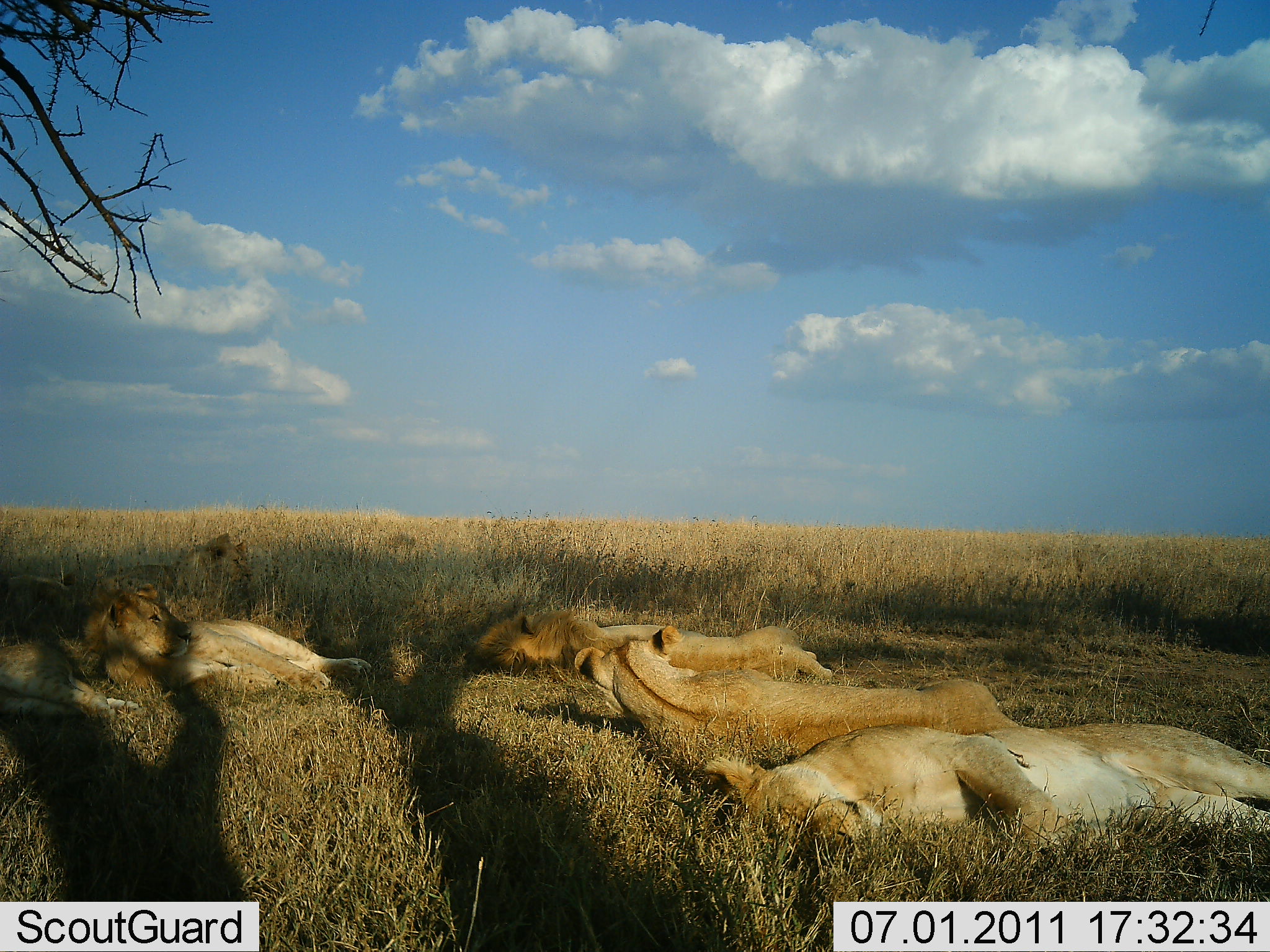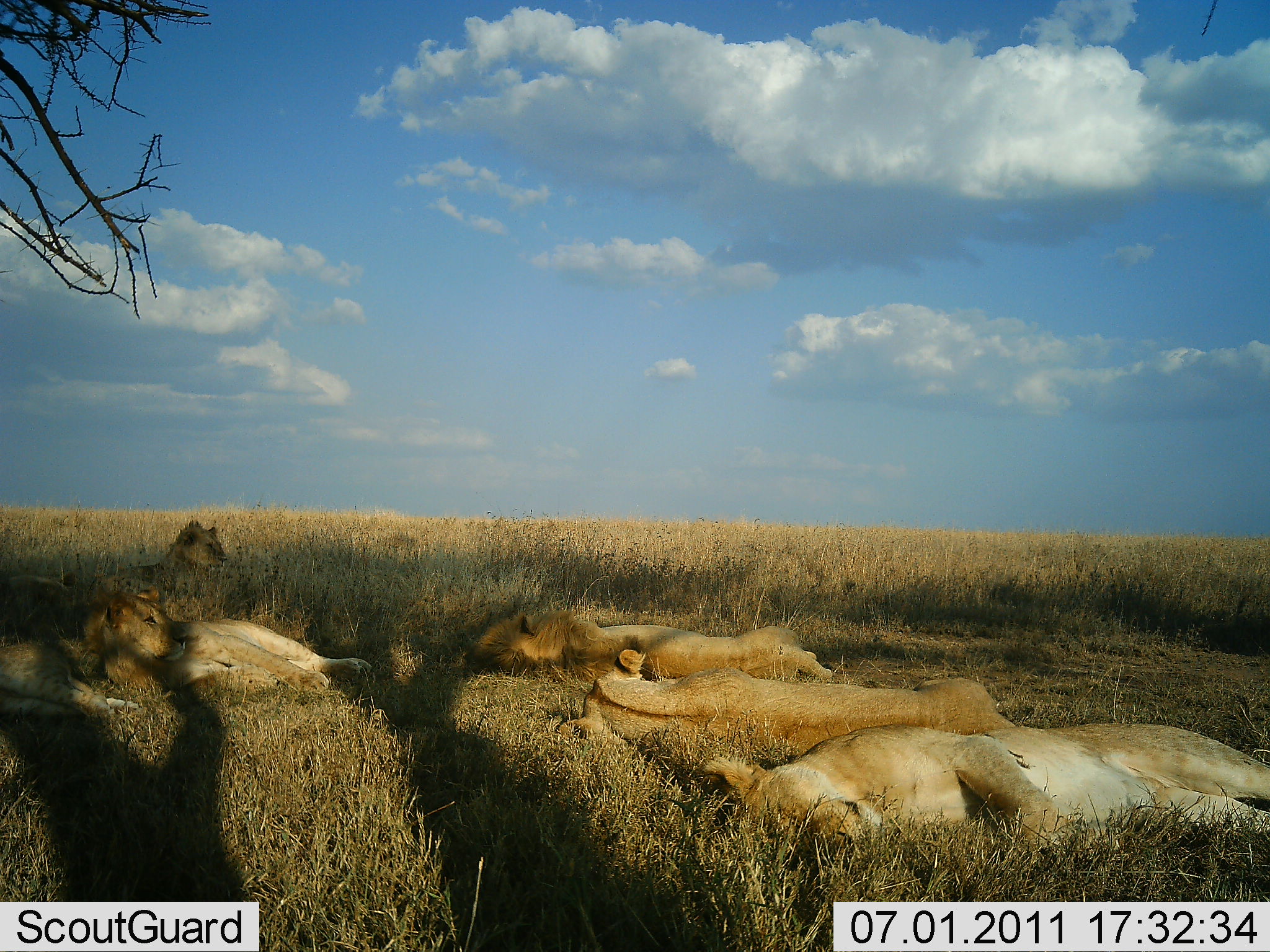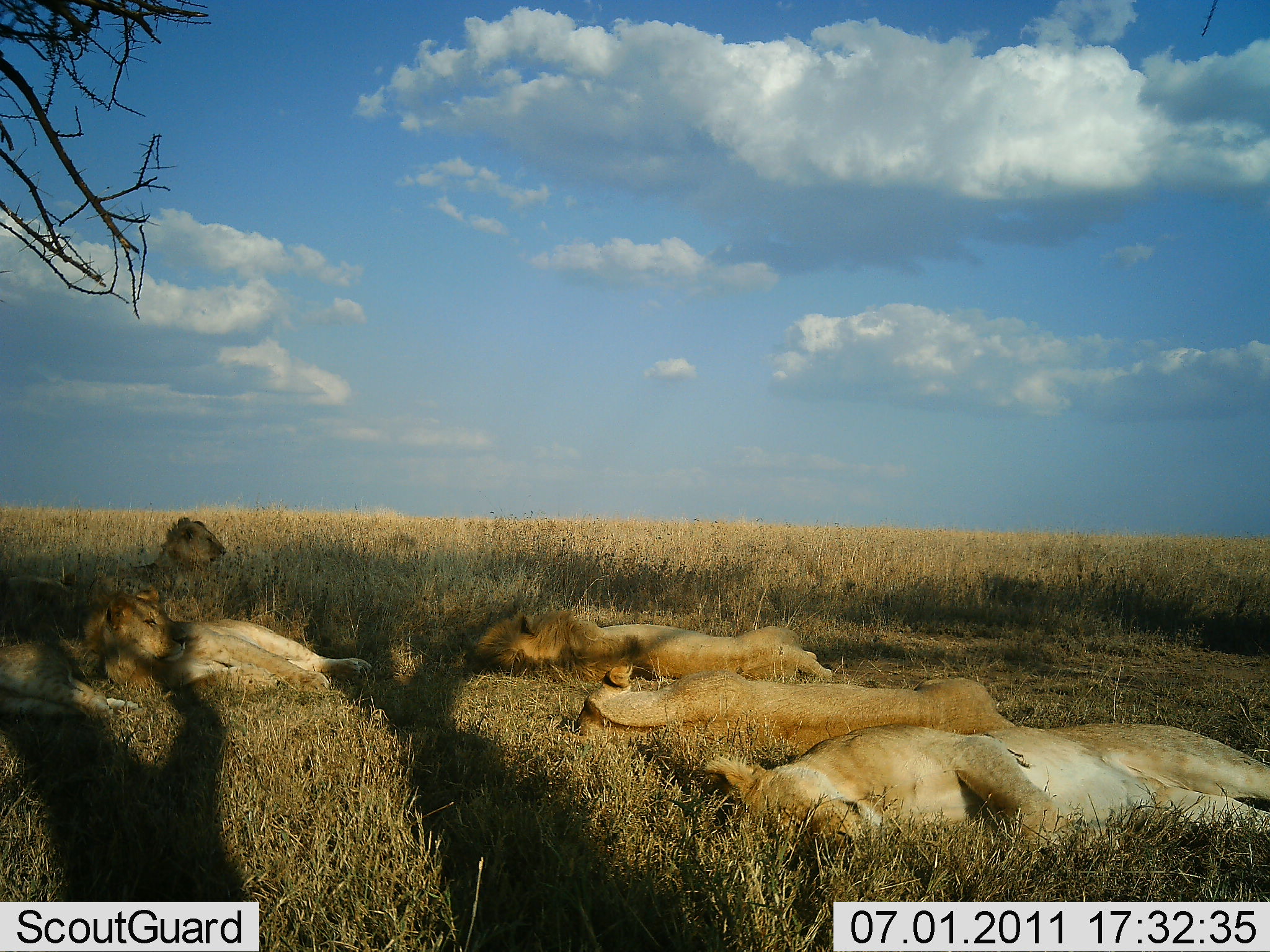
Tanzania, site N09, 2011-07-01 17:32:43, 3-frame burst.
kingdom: Animalia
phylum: Chordata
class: Mammalia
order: Carnivora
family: Felidae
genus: Panthera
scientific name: Panthera leo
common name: lion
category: lionfemale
Lionfemale (lion) (Panthera leo), count 5. Behavior (volunteer vote fractions): standing 0%, resting 100%, moving 0%, interacting 5%. Young present (vote fraction): 5%. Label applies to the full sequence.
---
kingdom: Animalia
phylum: Chordata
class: Mammalia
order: Carnivora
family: Felidae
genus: Panthera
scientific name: Panthera leo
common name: lion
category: lionmale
Lionmale (lion) (Panthera leo), count 1. Behavior (volunteer vote fractions): standing 0%, resting 100%, moving 0%, interacting 0%. Young present (vote fraction): 7%. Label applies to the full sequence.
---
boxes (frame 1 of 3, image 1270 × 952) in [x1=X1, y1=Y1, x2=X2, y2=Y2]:
animal: [x1=706, y1=723, x2=1269, y2=879]; [x1=701, y1=722, x2=1270, y2=861]; [x1=573, y1=624, x2=1032, y2=794]; [x1=572, y1=626, x2=1025, y2=755]; [x1=82, y1=582, x2=376, y2=704]; [x1=81, y1=585, x2=378, y2=698]; [x1=468, y1=608, x2=833, y2=692]; [x1=472, y1=608, x2=833, y2=687]; [x1=0, y1=529, x2=149, y2=651]; [x1=0, y1=644, x2=147, y2=725]; [x1=0, y1=643, x2=145, y2=724]; [x1=96, y1=532, x2=259, y2=592]; [x1=0, y1=577, x2=76, y2=640]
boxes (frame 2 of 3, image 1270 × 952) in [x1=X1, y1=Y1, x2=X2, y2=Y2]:
animal: [x1=702, y1=724, x2=1269, y2=879]; [x1=704, y1=725, x2=1268, y2=859]; [x1=556, y1=649, x2=1019, y2=760]; [x1=554, y1=648, x2=1024, y2=750]; [x1=83, y1=573, x2=376, y2=698]; [x1=82, y1=587, x2=369, y2=710]; [x1=463, y1=607, x2=836, y2=686]; [x1=474, y1=609, x2=832, y2=685]; [x1=1, y1=641, x2=141, y2=731]; [x1=0, y1=640, x2=140, y2=723]; [x1=88, y1=518, x2=228, y2=601]; [x1=2, y1=569, x2=86, y2=646]; [x1=1, y1=573, x2=81, y2=638]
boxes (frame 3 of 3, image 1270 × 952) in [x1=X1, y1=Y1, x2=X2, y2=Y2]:
animal: [x1=698, y1=721, x2=1268, y2=873]; [x1=703, y1=724, x2=1269, y2=860]; [x1=569, y1=664, x2=1021, y2=786]; [x1=575, y1=665, x2=1019, y2=762]; [x1=81, y1=575, x2=376, y2=703]; [x1=83, y1=588, x2=373, y2=708]; [x1=466, y1=609, x2=837, y2=693]; [x1=474, y1=608, x2=834, y2=683]; [x1=88, y1=515, x2=229, y2=603]; [x1=0, y1=643, x2=140, y2=729]; [x1=0, y1=646, x2=140, y2=721]; [x1=0, y1=571, x2=89, y2=643]; [x1=0, y1=574, x2=78, y2=636]